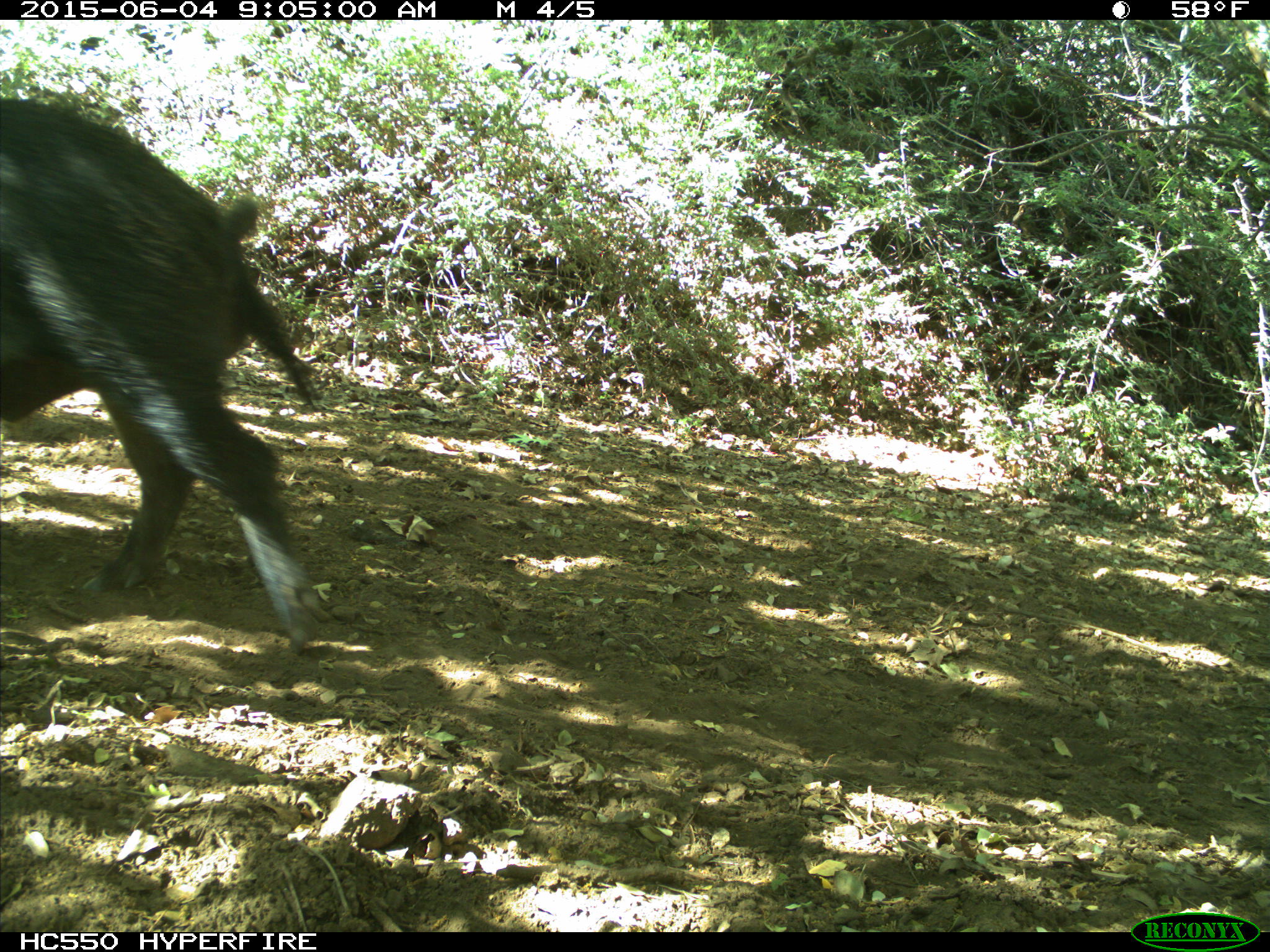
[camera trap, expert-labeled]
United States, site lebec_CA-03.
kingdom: Animalia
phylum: Chordata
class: Mammalia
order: Artiodactyla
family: Suidae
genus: Sus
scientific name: Sus scrofa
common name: wild boar